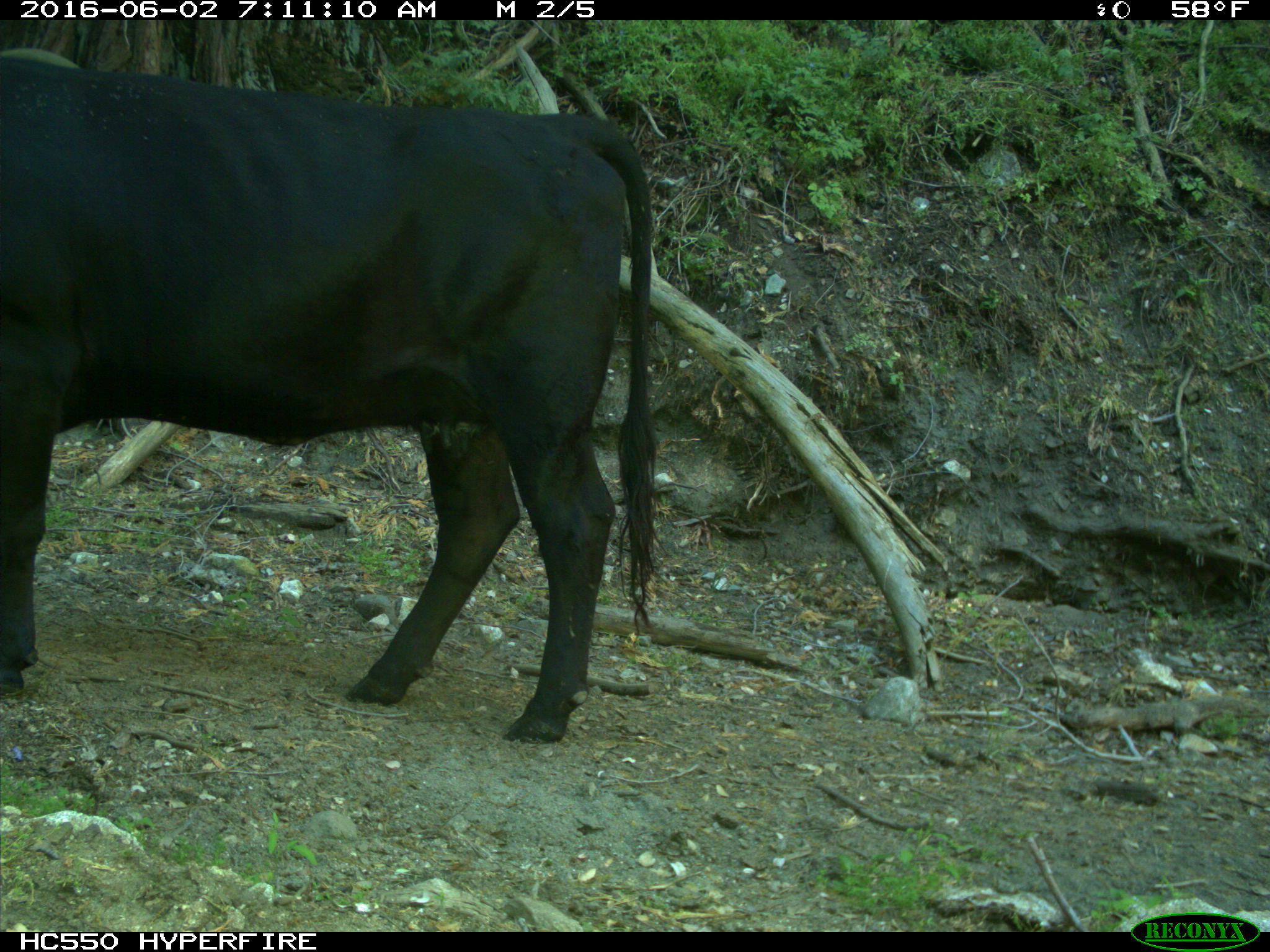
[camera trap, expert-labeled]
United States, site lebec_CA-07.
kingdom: Animalia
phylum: Chordata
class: Mammalia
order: Artiodactyla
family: Bovidae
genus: Bos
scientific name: Bos taurus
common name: domestic cow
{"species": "Bos taurus (domestic cow)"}